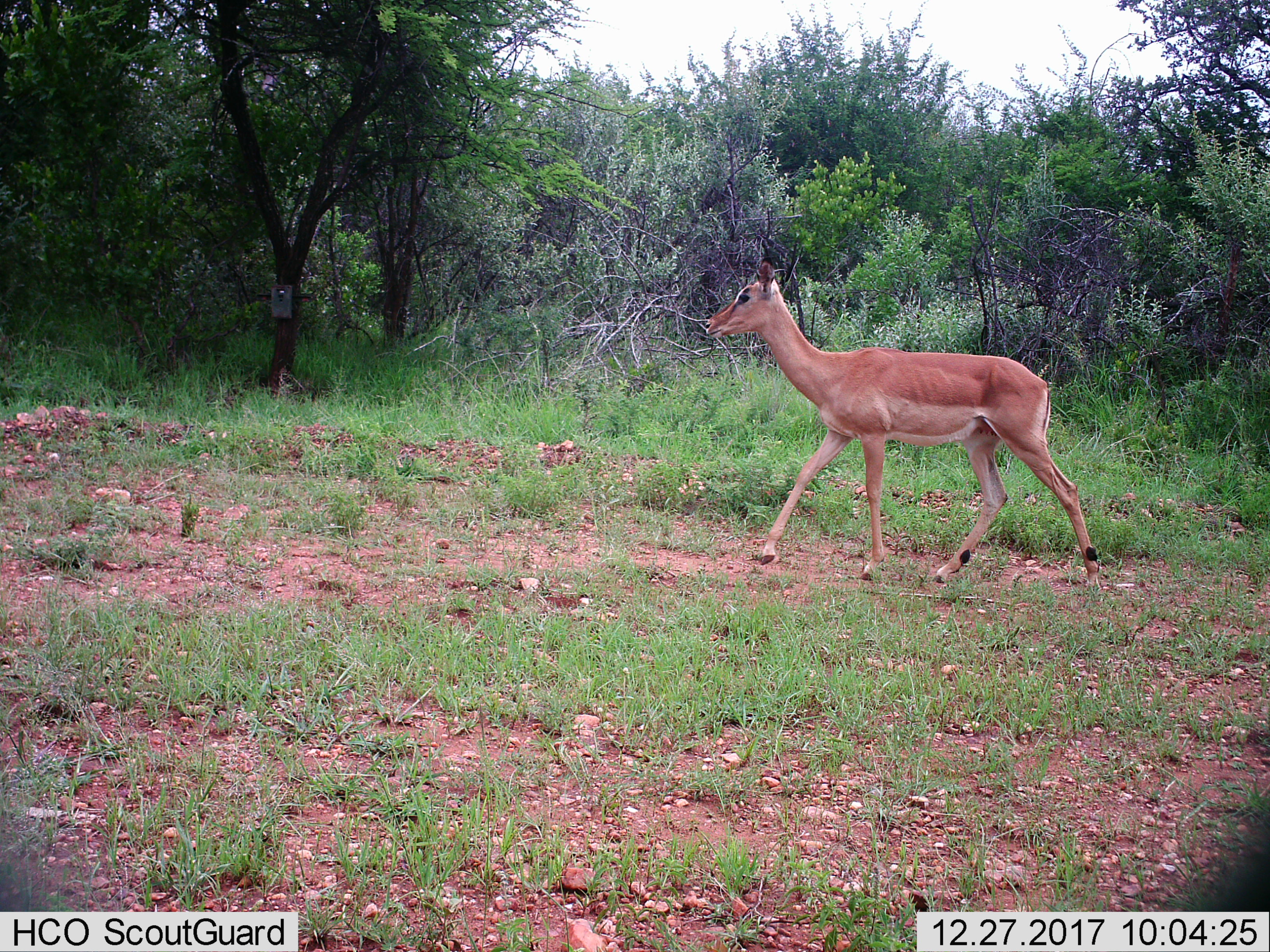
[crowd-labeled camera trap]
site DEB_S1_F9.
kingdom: Animalia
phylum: Chordata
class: Mammalia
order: Artiodactyla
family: Bovidae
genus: Aepyceros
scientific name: Aepyceros melampus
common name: impala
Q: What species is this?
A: Impala (Aepyceros melampus).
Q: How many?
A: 1.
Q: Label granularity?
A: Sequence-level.